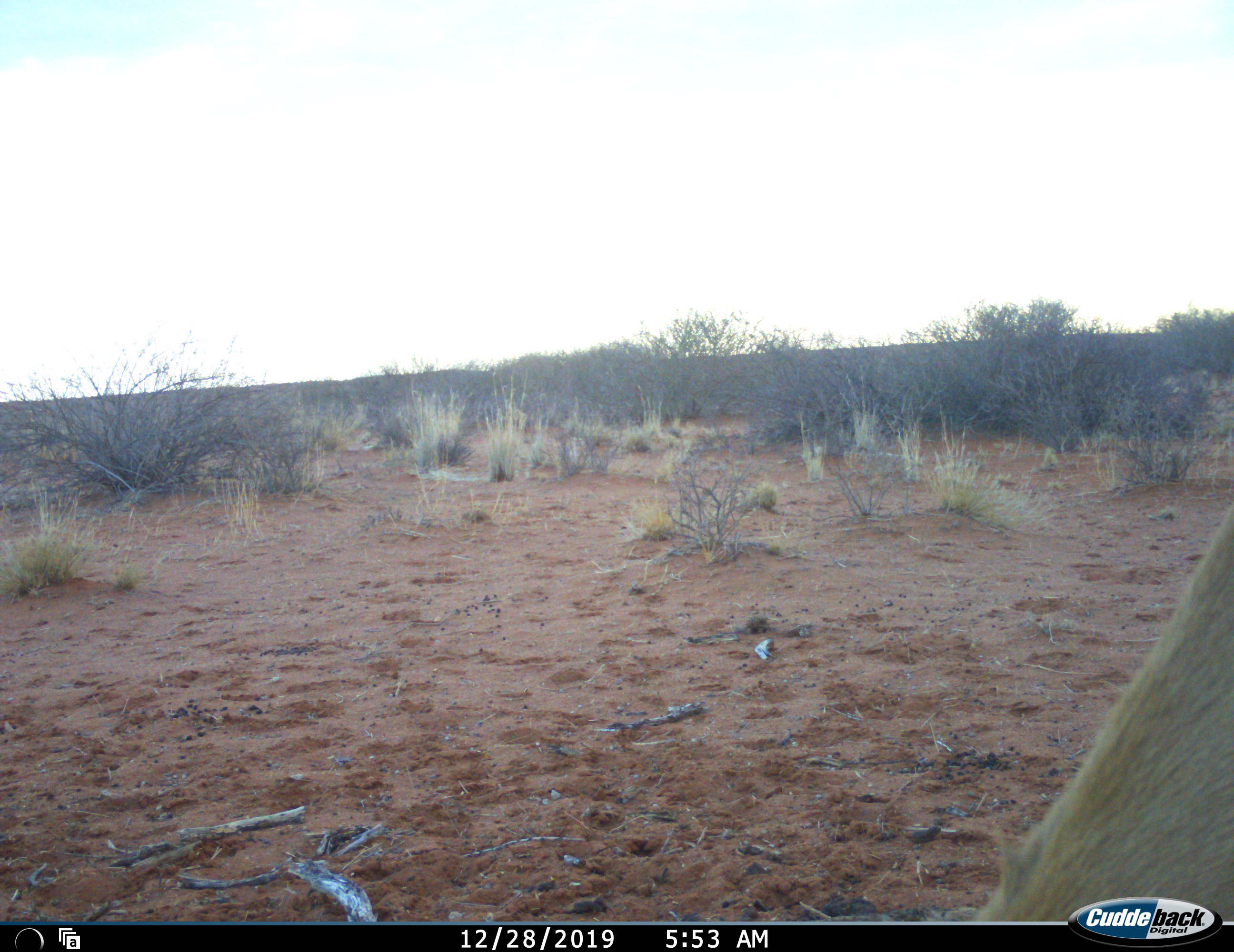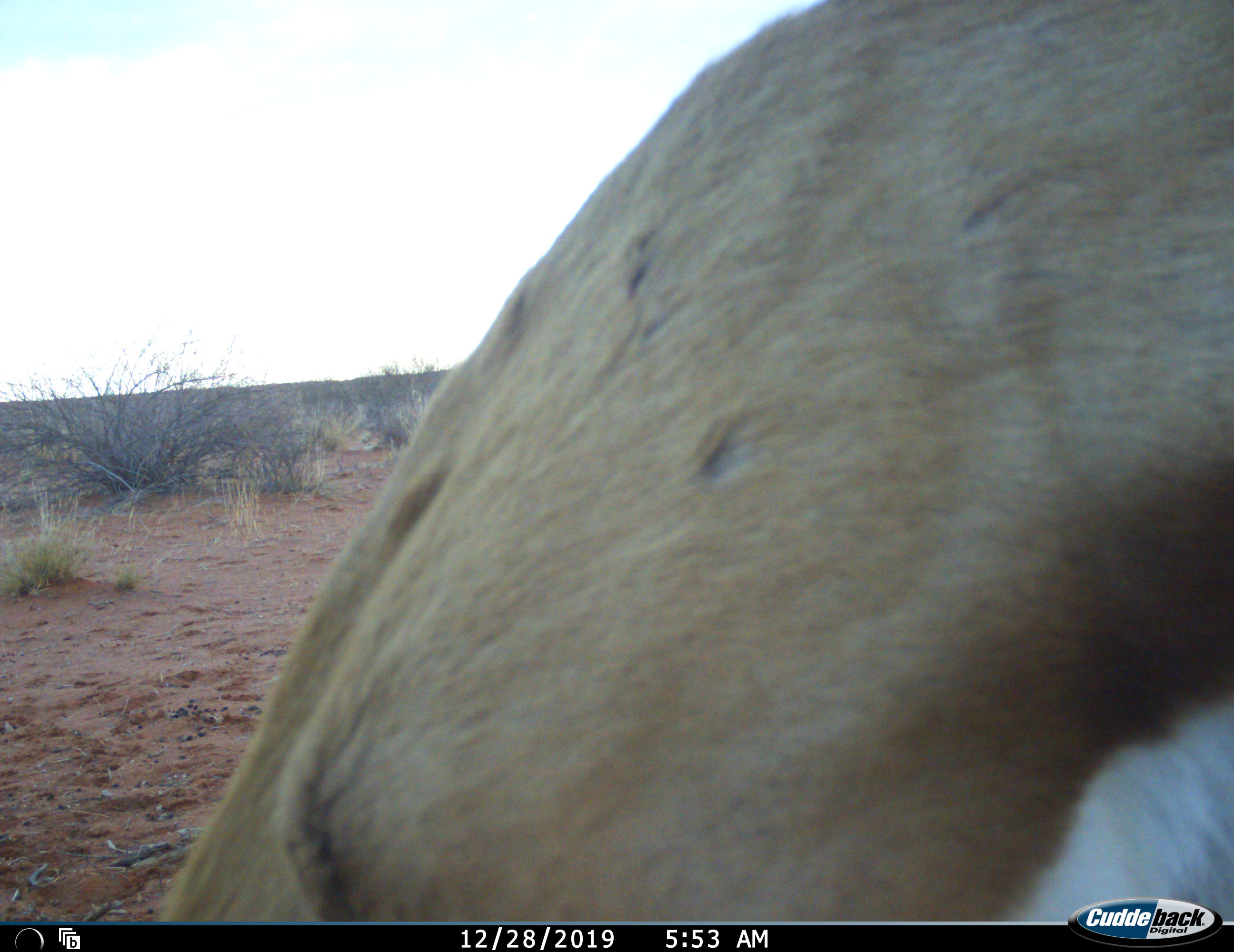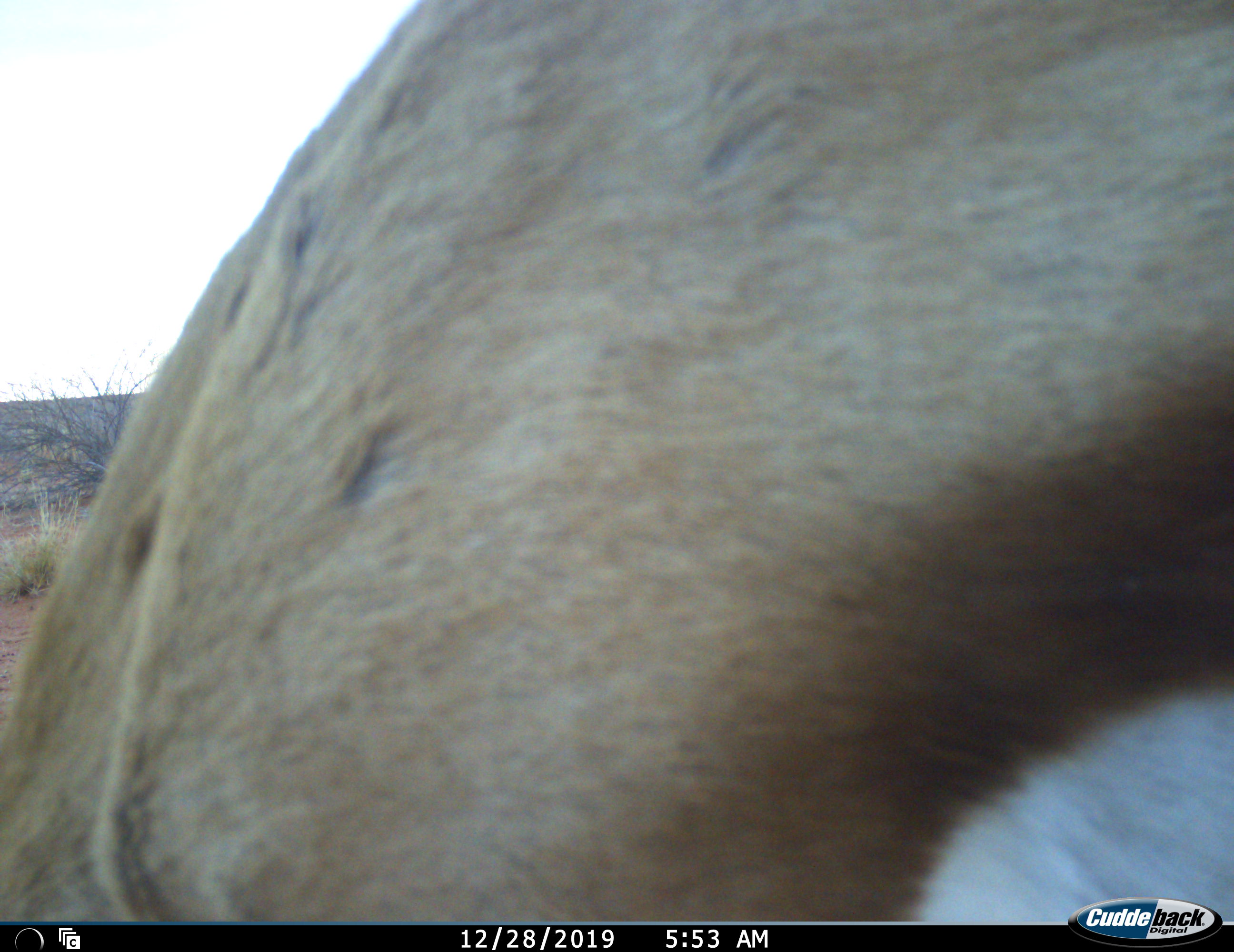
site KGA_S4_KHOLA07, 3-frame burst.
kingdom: Animalia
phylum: Chordata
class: Mammalia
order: Artiodactyla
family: Bovidae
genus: Antidorcas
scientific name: Antidorcas marsupialis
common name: springbok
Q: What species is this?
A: Springbok (Antidorcas marsupialis).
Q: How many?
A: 1.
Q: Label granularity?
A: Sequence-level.